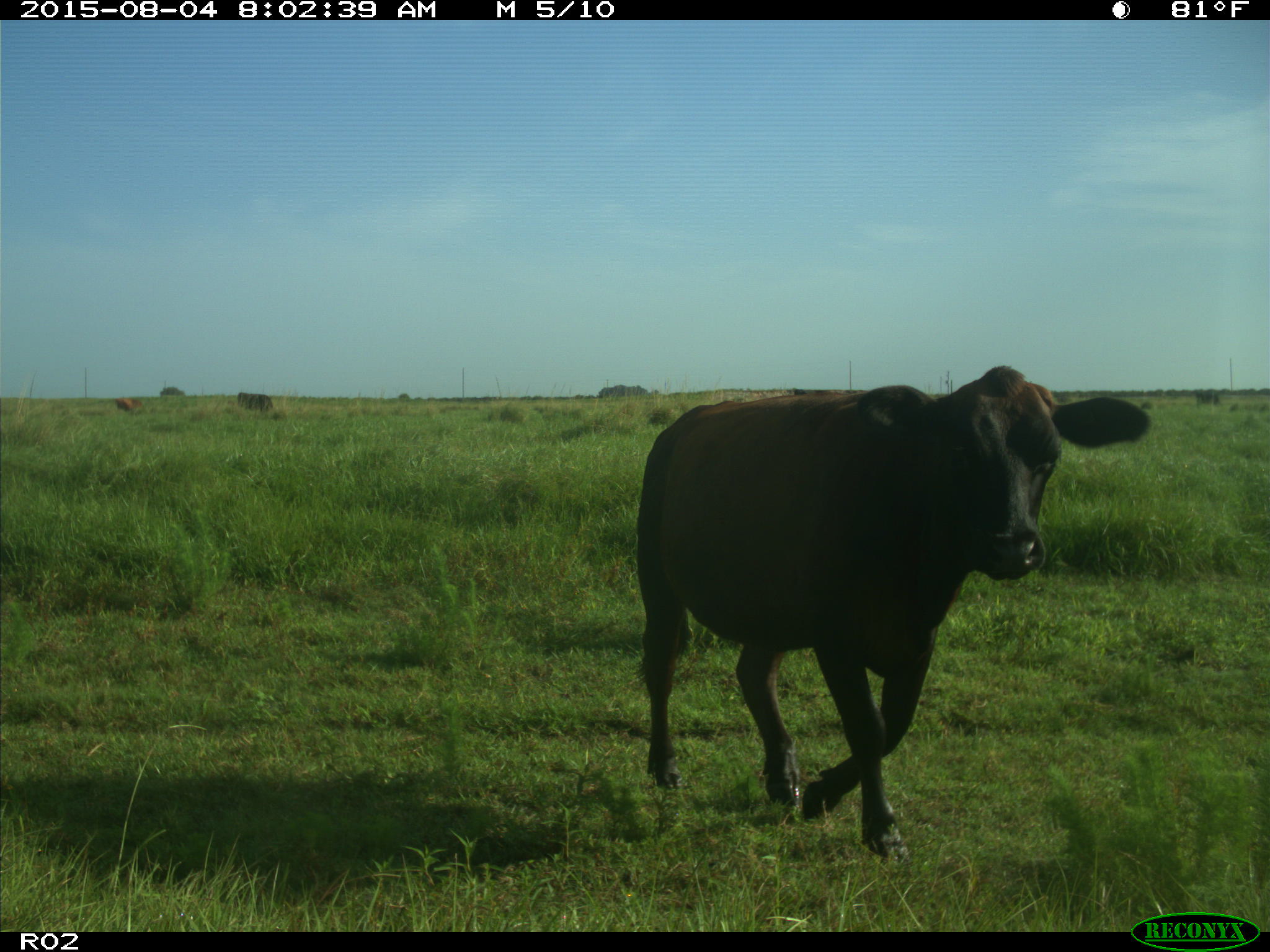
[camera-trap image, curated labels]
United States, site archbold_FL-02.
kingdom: Animalia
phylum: Chordata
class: Mammalia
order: Artiodactyla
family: Bovidae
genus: Bos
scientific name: Bos taurus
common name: domestic cow